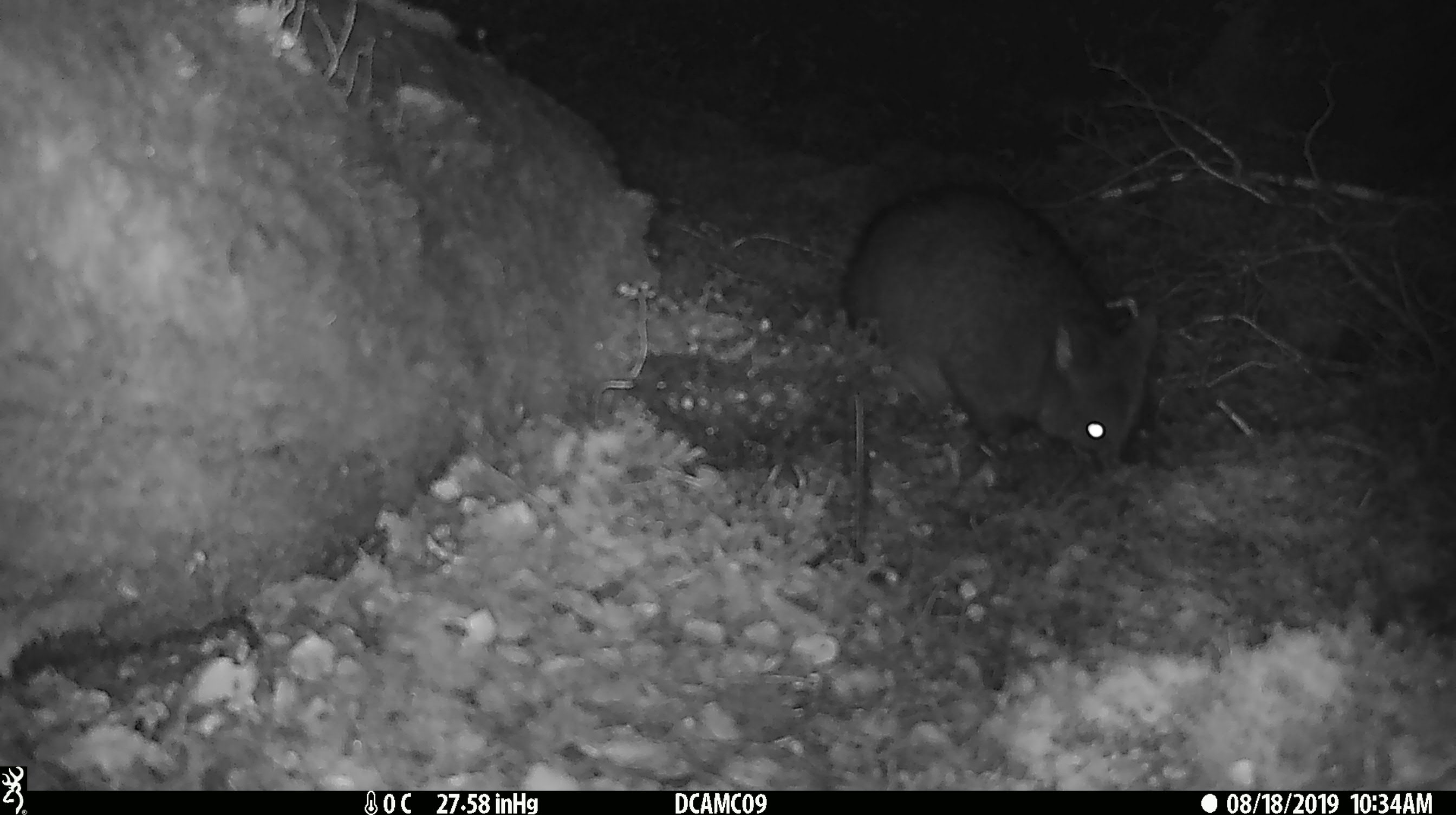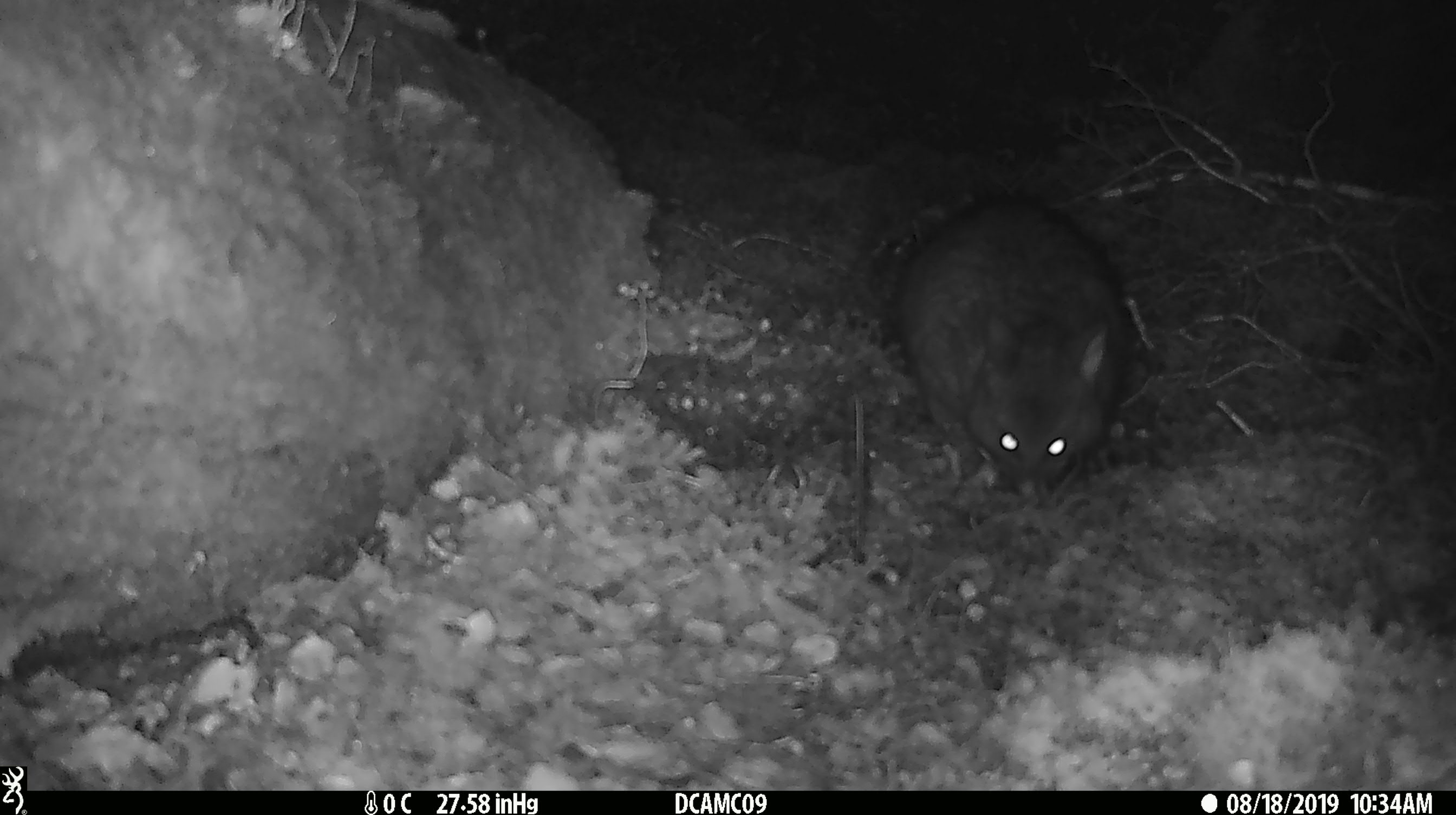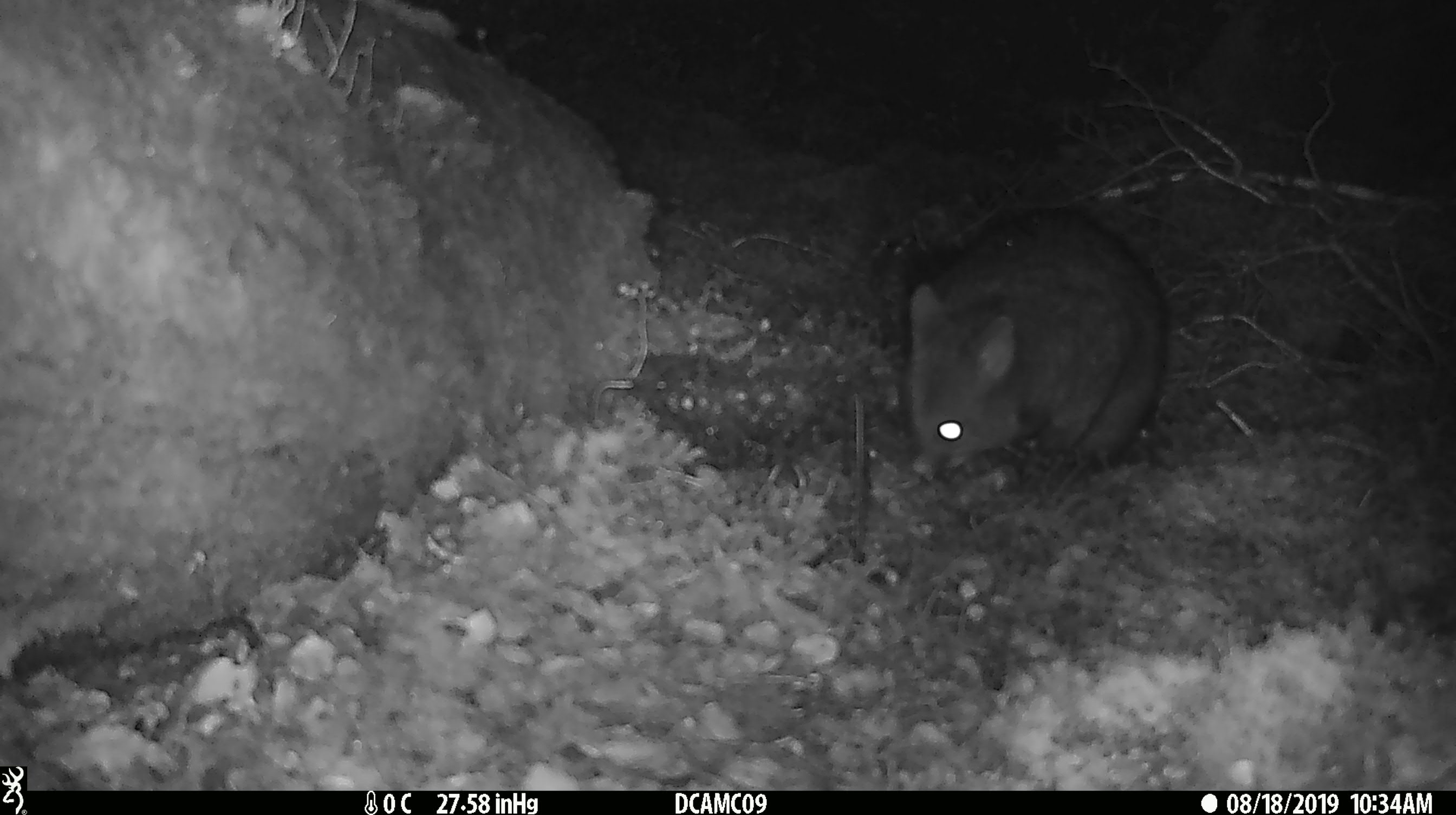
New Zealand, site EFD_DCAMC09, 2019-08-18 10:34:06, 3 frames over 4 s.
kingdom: Animalia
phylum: Chordata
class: Mammalia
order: Diprotodontia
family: Phalangeridae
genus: Trichosurus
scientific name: Trichosurus vulpecula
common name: common brushtail possum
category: possum